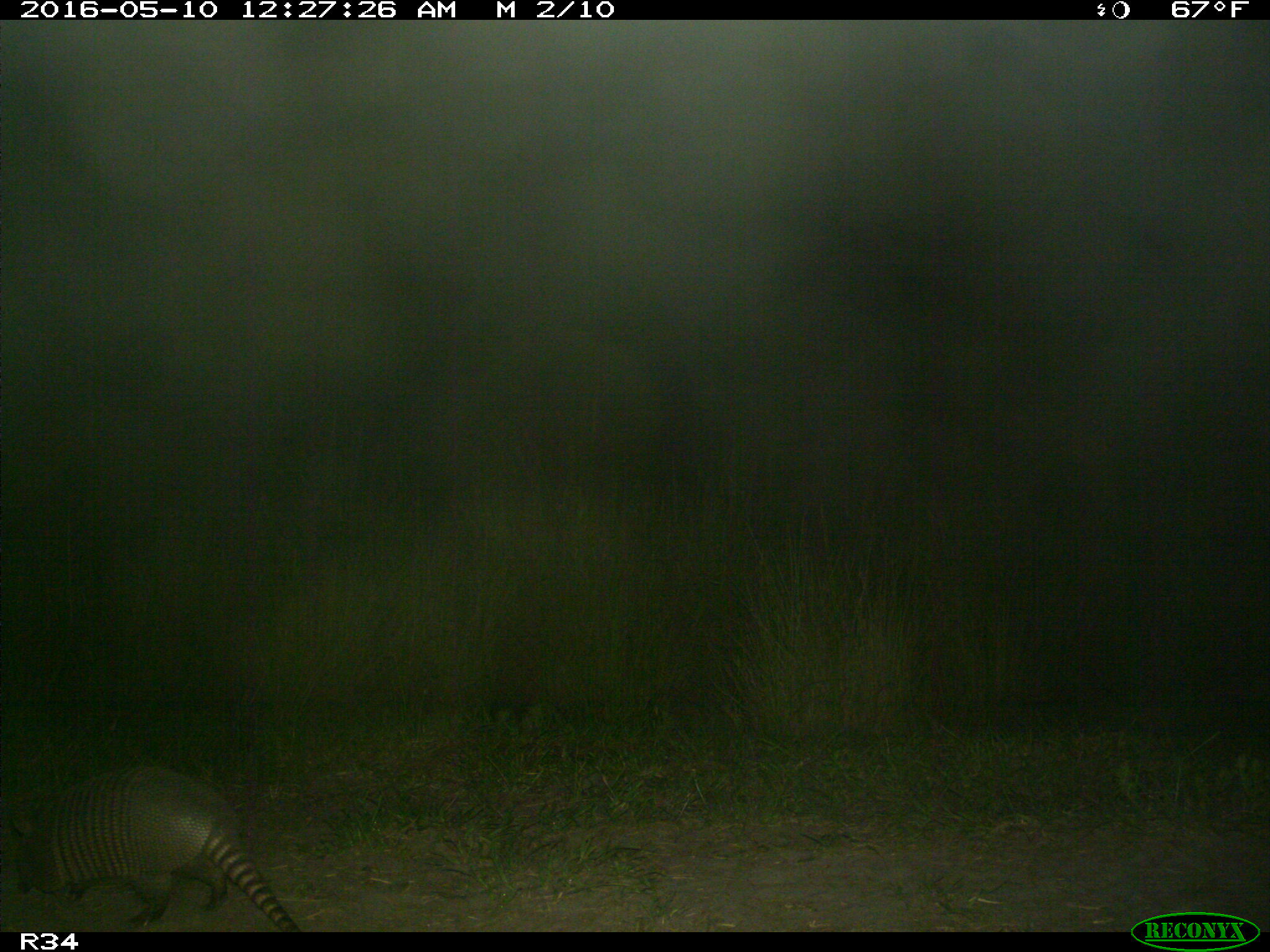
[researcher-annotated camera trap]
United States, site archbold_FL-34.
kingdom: Animalia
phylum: Chordata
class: Mammalia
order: Cingulata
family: Dasypodidae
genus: Dasypus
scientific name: Dasypus novemcinctus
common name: nine-banded armadillo